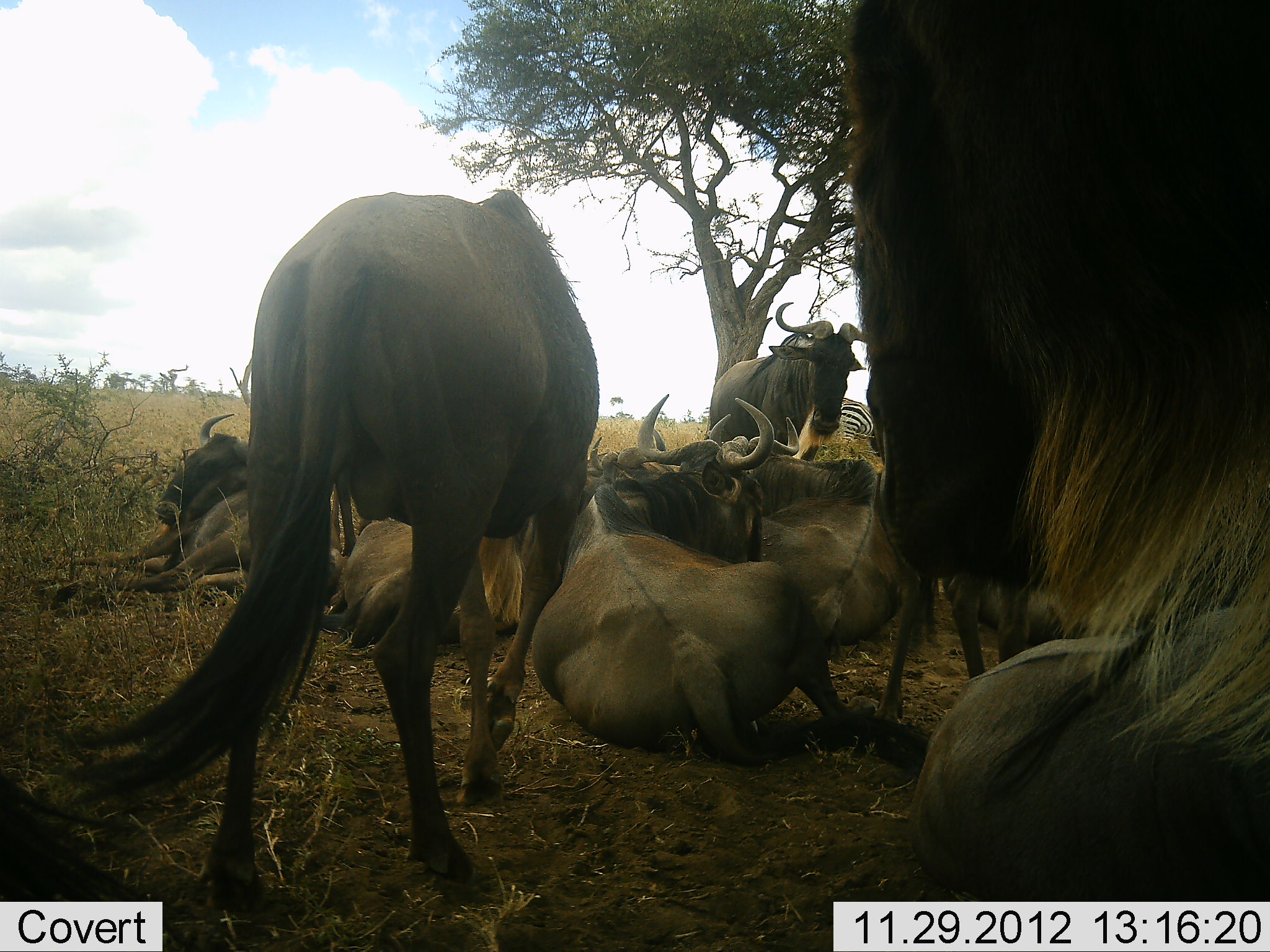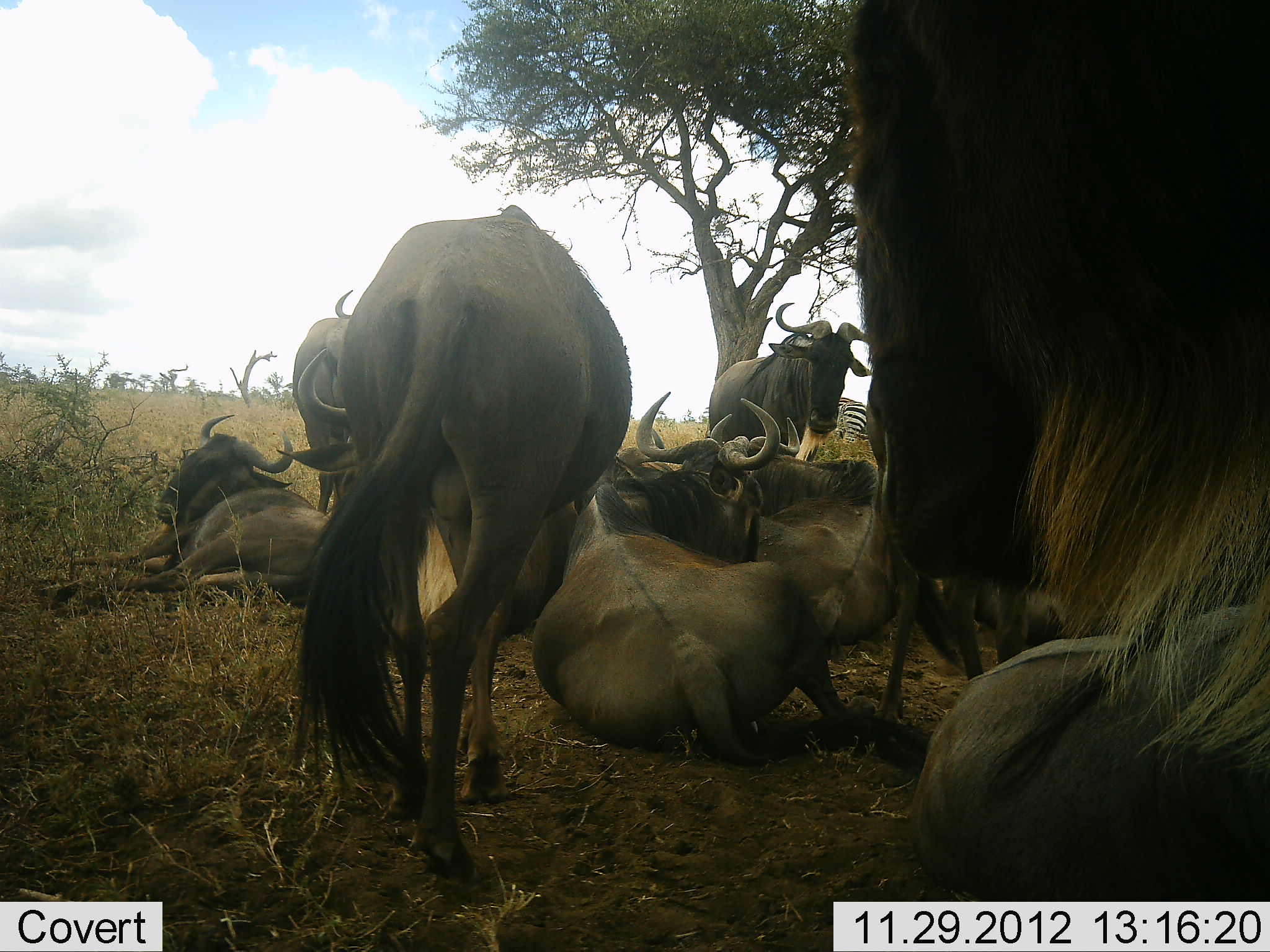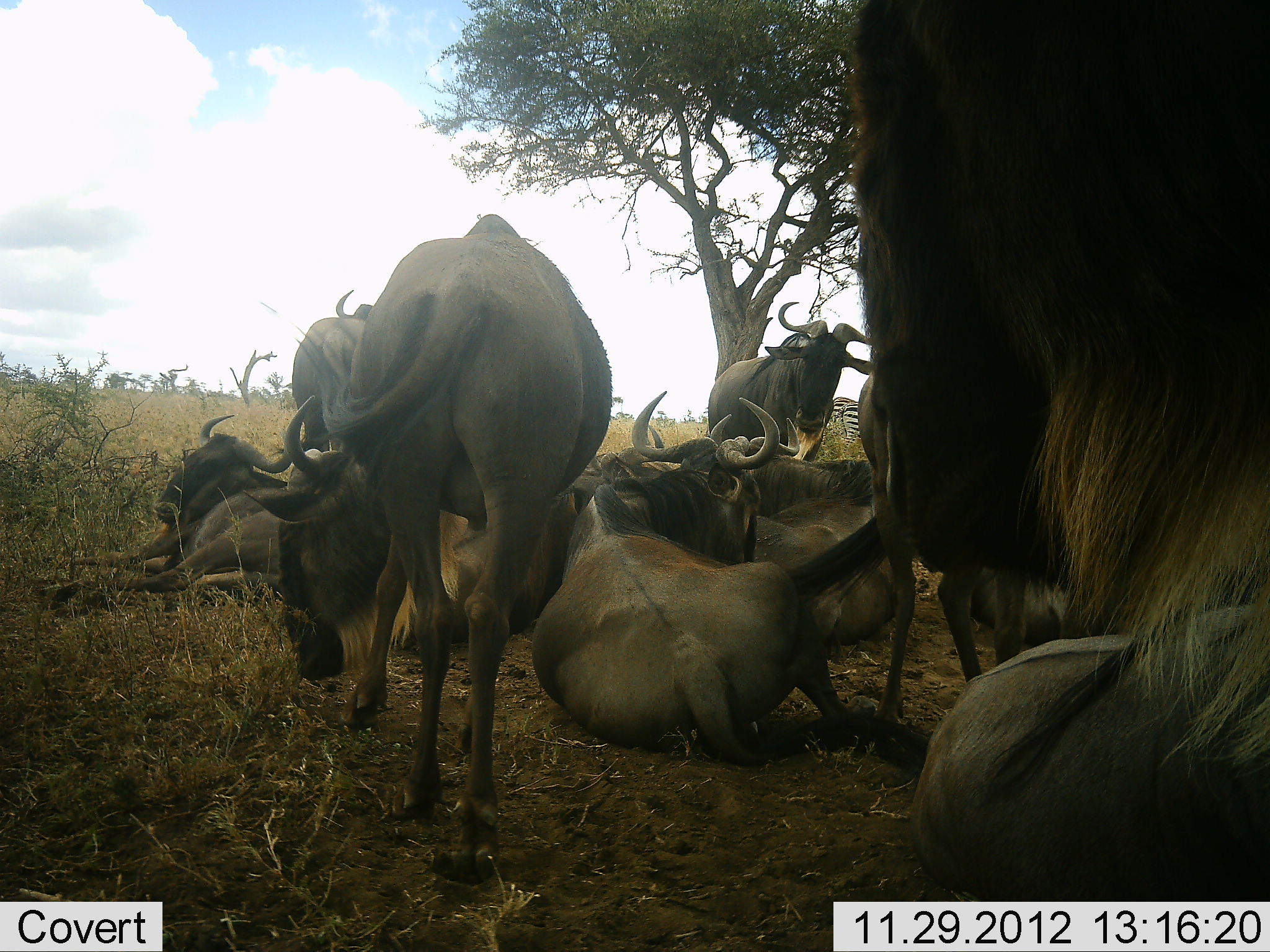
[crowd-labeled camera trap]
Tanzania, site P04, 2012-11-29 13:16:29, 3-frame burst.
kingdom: Animalia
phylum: Chordata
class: Mammalia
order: Artiodactyla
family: Bovidae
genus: Connochaetes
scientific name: Connochaetes taurinus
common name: blue wildebeest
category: wildebeest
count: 9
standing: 79%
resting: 100%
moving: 21%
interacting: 36%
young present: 0%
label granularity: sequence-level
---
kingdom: Animalia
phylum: Chordata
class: Mammalia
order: Perissodactyla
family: Equidae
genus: Equus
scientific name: Equus quagga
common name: plains zebra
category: zebra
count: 1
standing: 80%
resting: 0%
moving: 0%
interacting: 0%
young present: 0%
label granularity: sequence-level